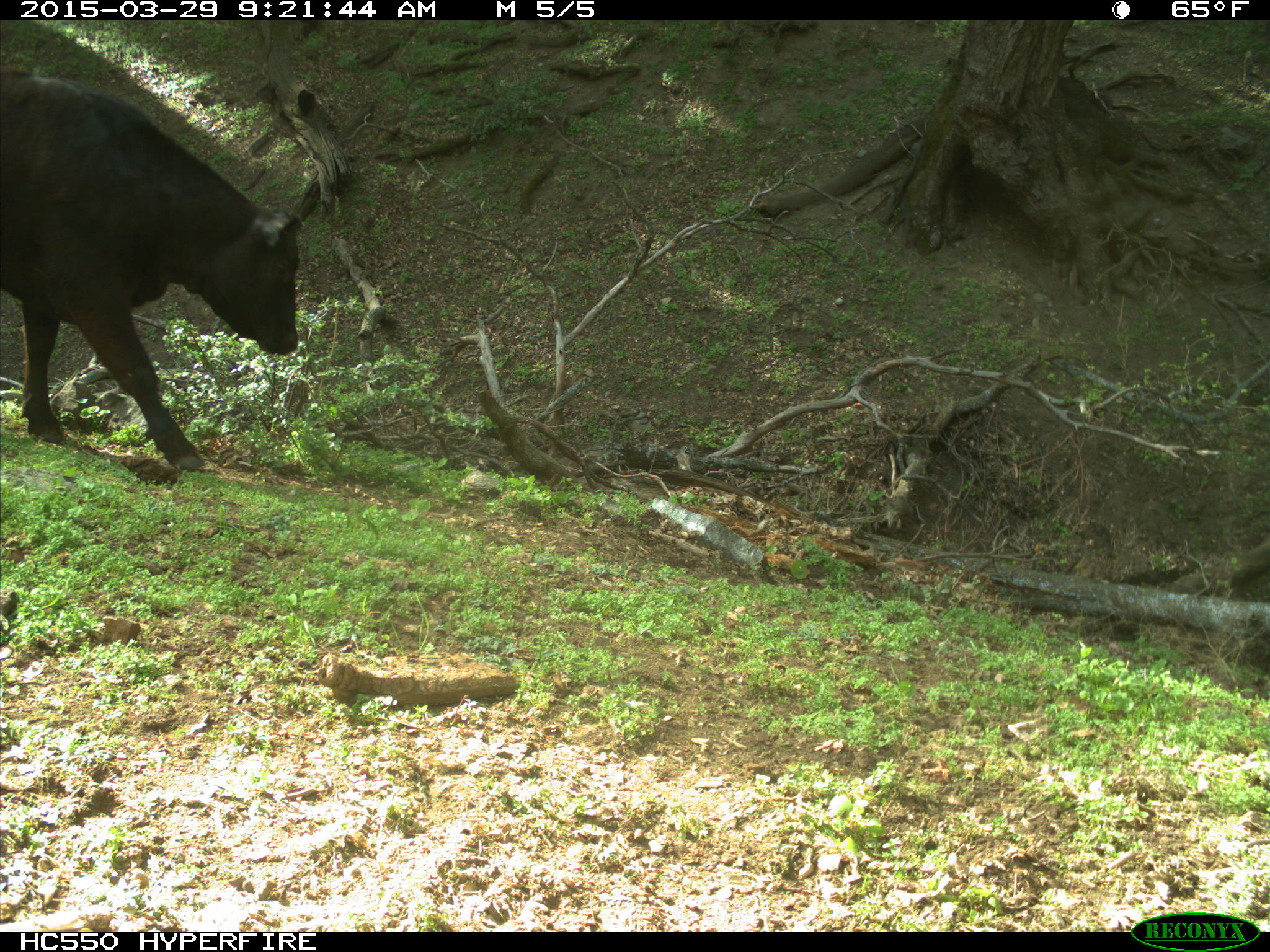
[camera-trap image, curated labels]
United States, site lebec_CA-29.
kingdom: Animalia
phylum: Chordata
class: Mammalia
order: Artiodactyla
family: Bovidae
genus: Bos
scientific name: Bos taurus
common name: domestic cow